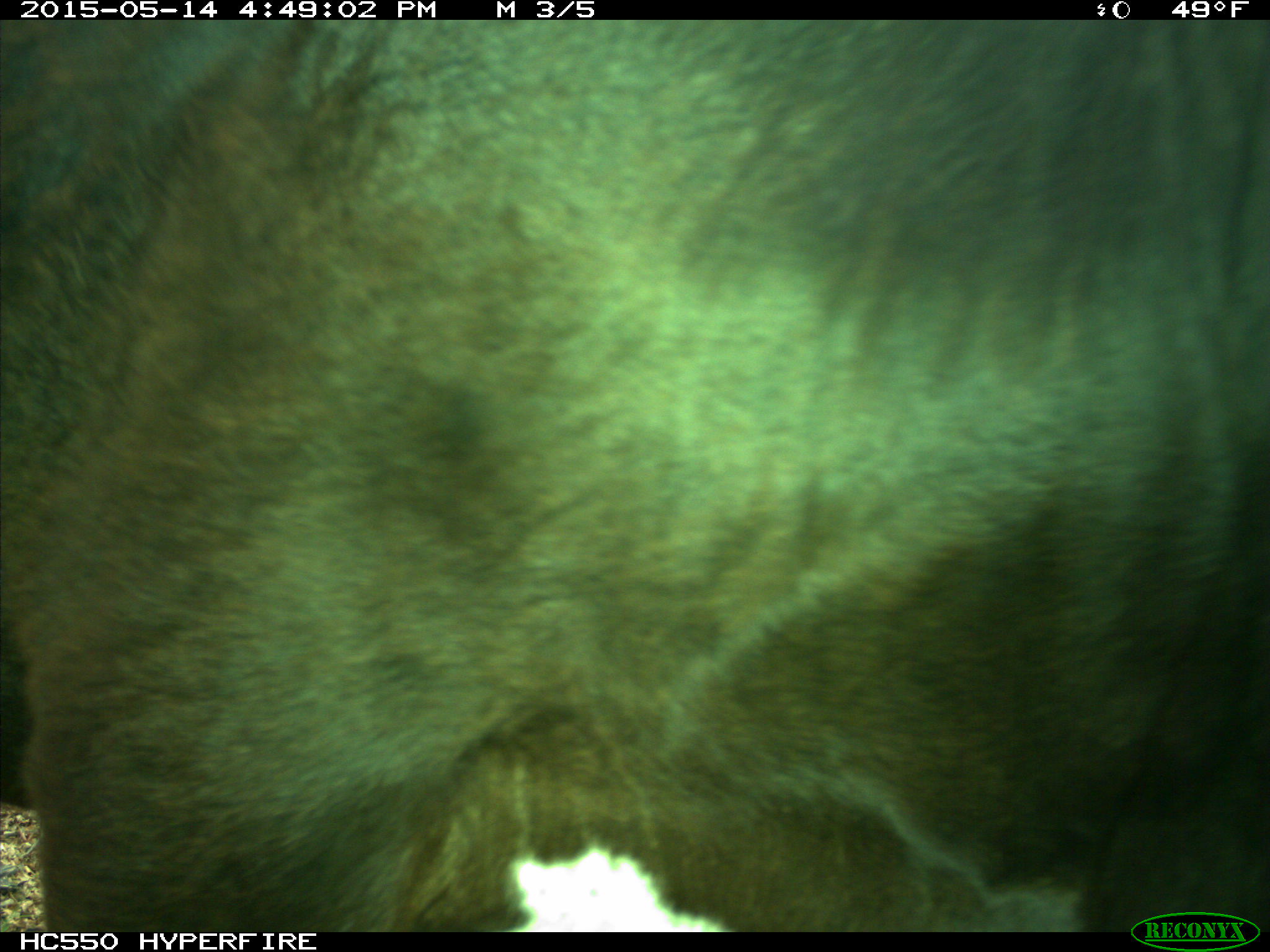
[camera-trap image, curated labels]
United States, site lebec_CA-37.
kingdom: Animalia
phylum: Chordata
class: Mammalia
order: Artiodactyla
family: Bovidae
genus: Bos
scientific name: Bos taurus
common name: domestic cow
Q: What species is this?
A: Bos taurus (domestic cow).